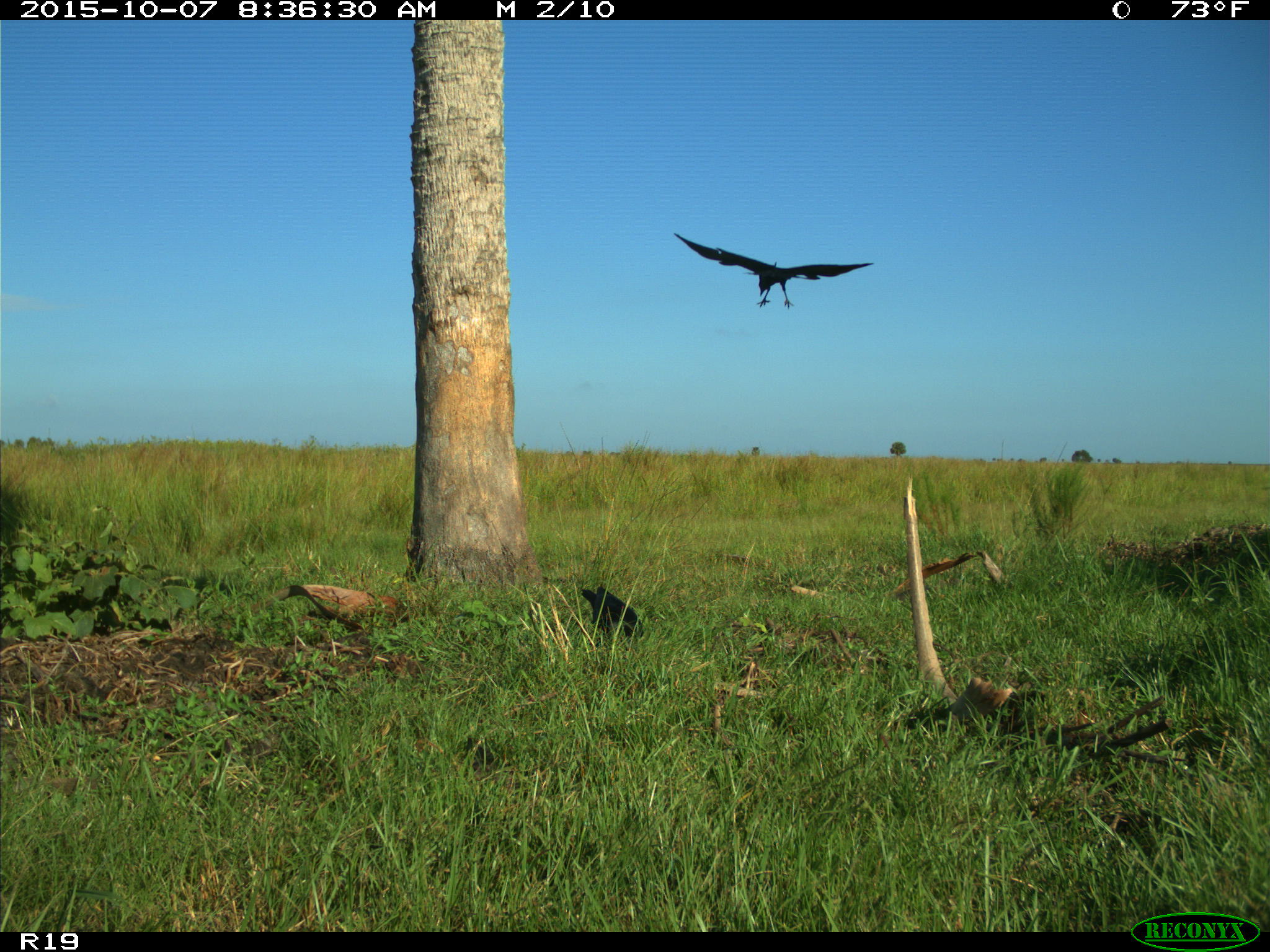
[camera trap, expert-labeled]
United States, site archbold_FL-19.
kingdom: Animalia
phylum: Chordata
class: Aves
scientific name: Aves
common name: birds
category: unidentified bird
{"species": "unidentified bird (birds) (Aves)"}